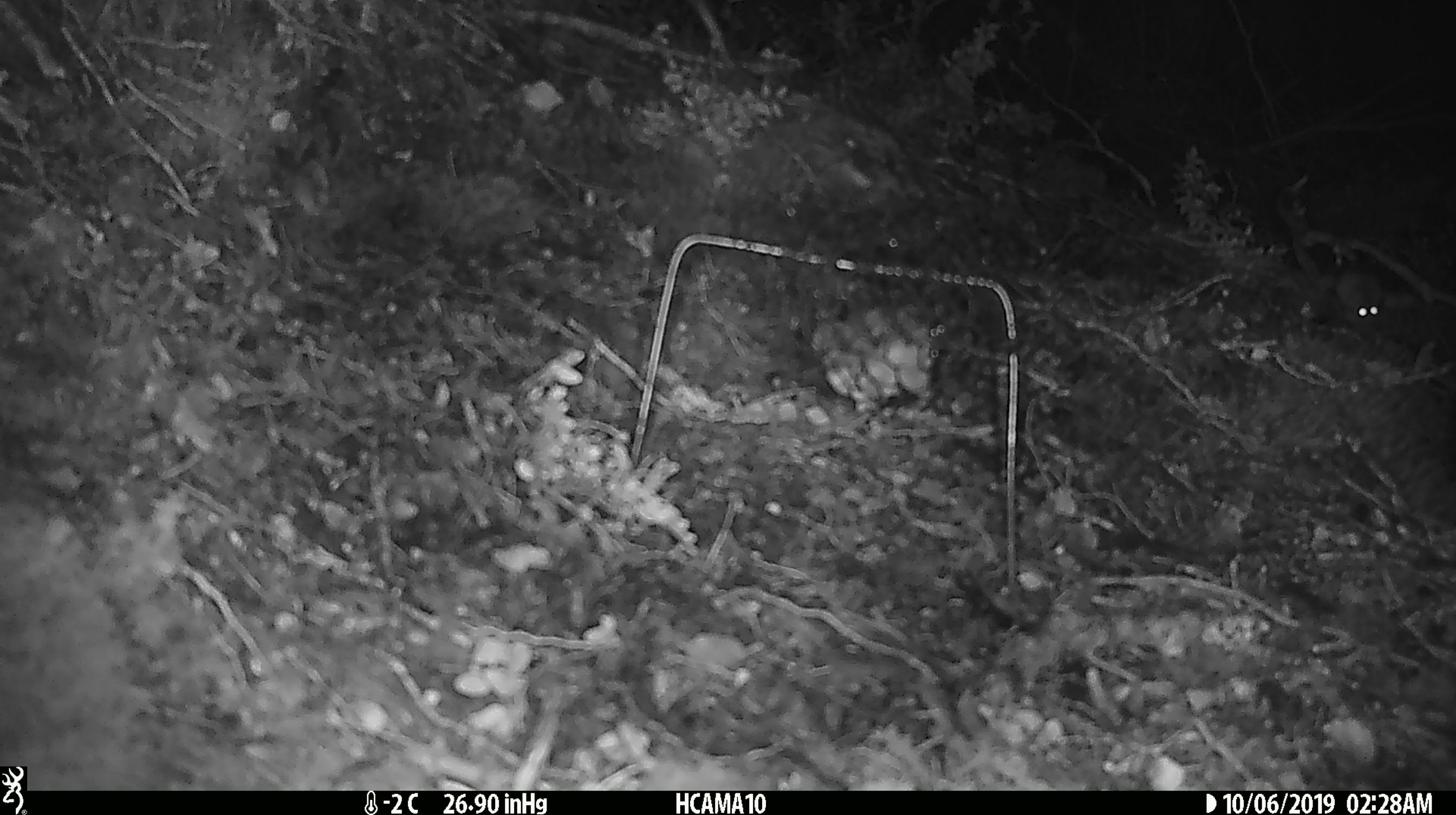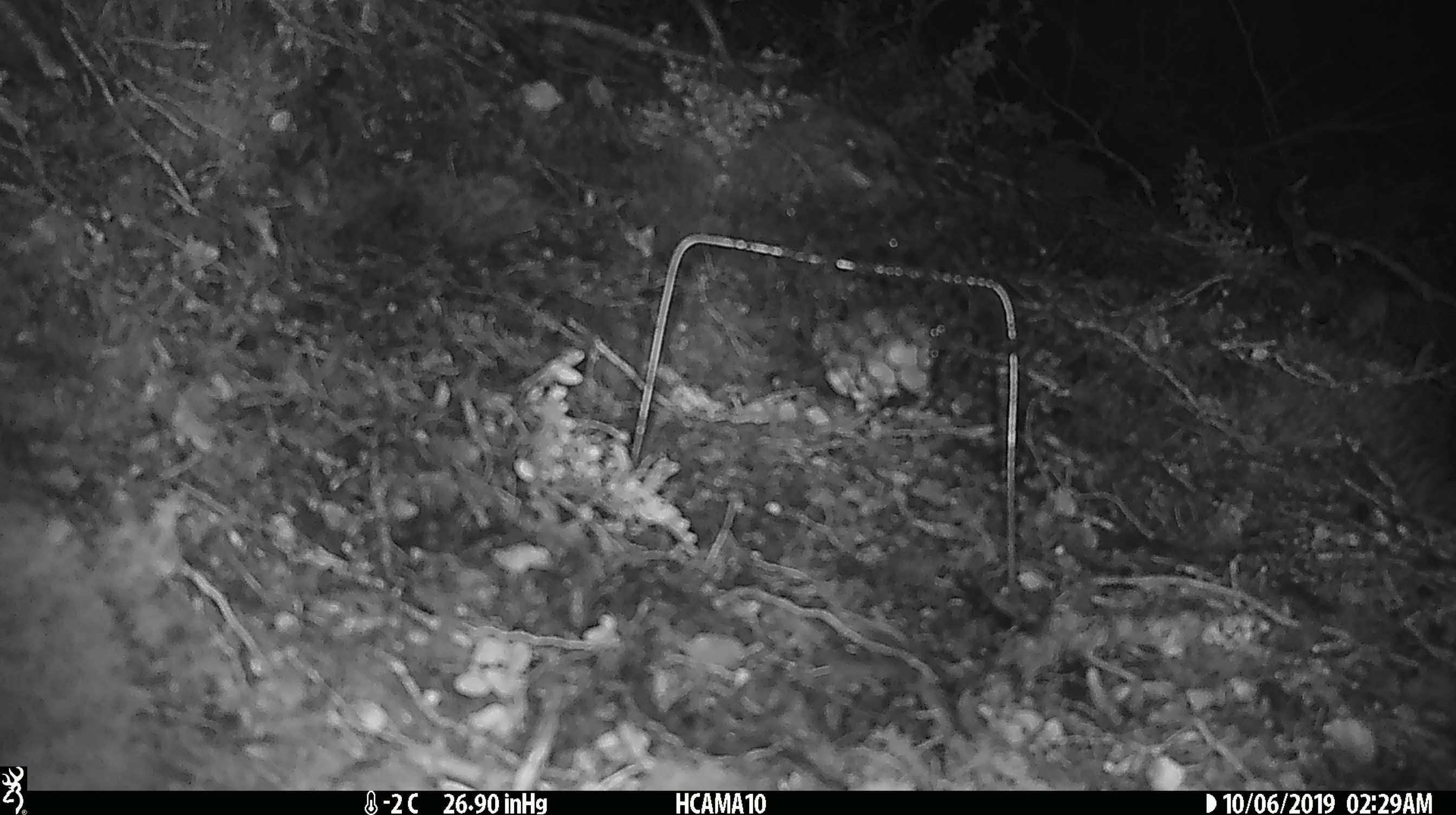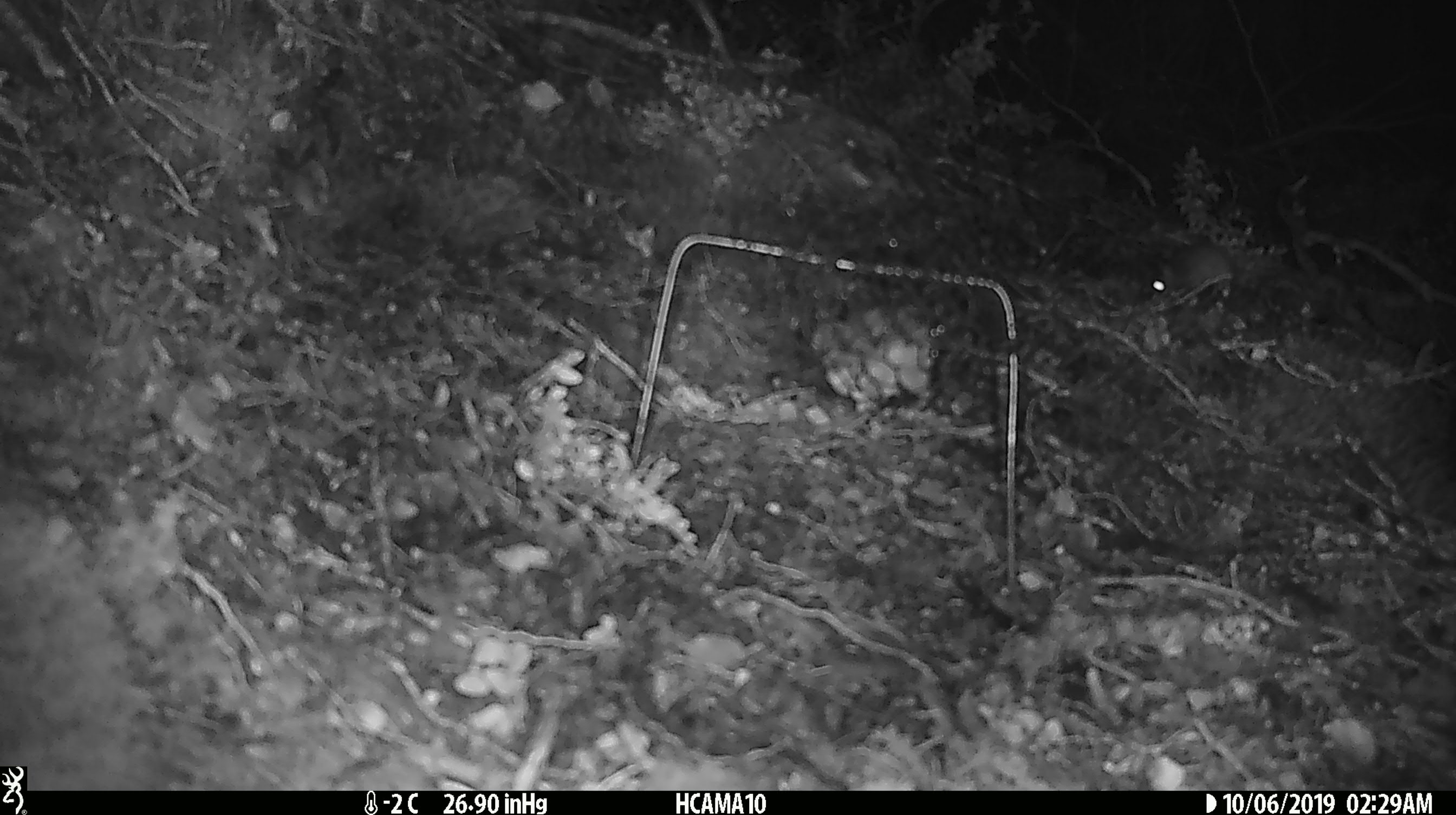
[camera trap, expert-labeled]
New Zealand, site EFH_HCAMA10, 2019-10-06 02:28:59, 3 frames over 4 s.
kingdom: Animalia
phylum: Chordata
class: Mammalia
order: Rodentia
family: Muridae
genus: Mus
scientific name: Mus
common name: mouse